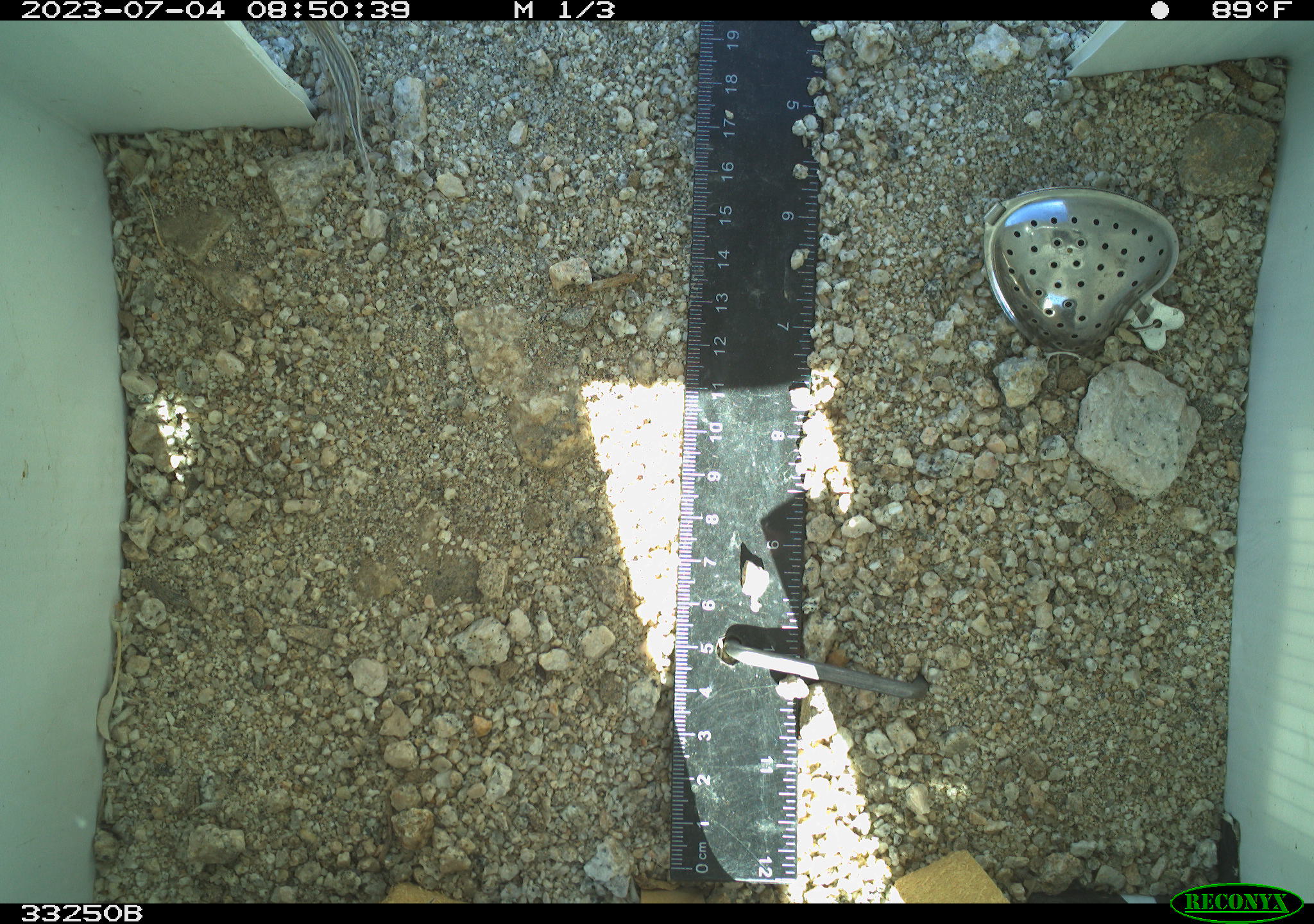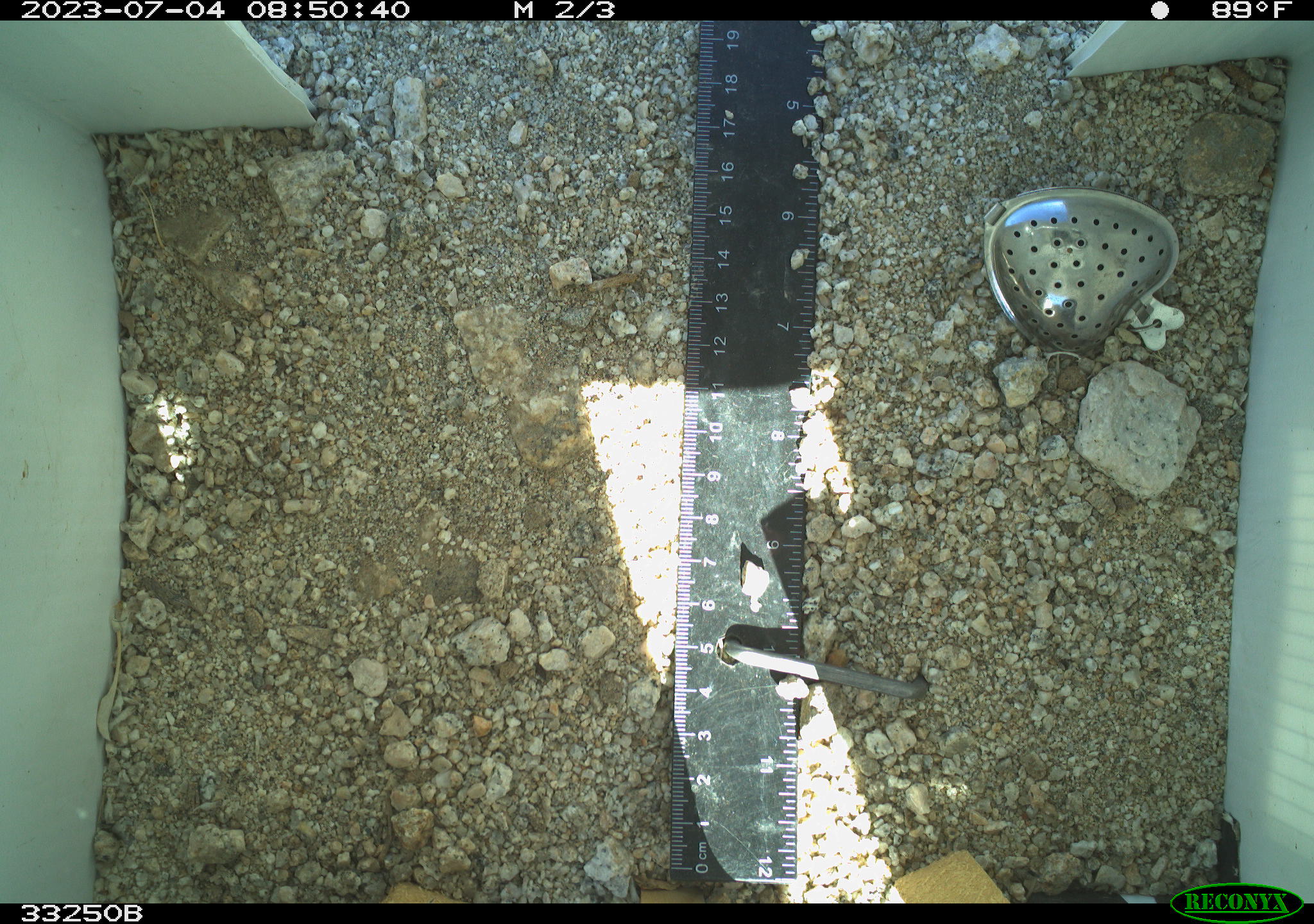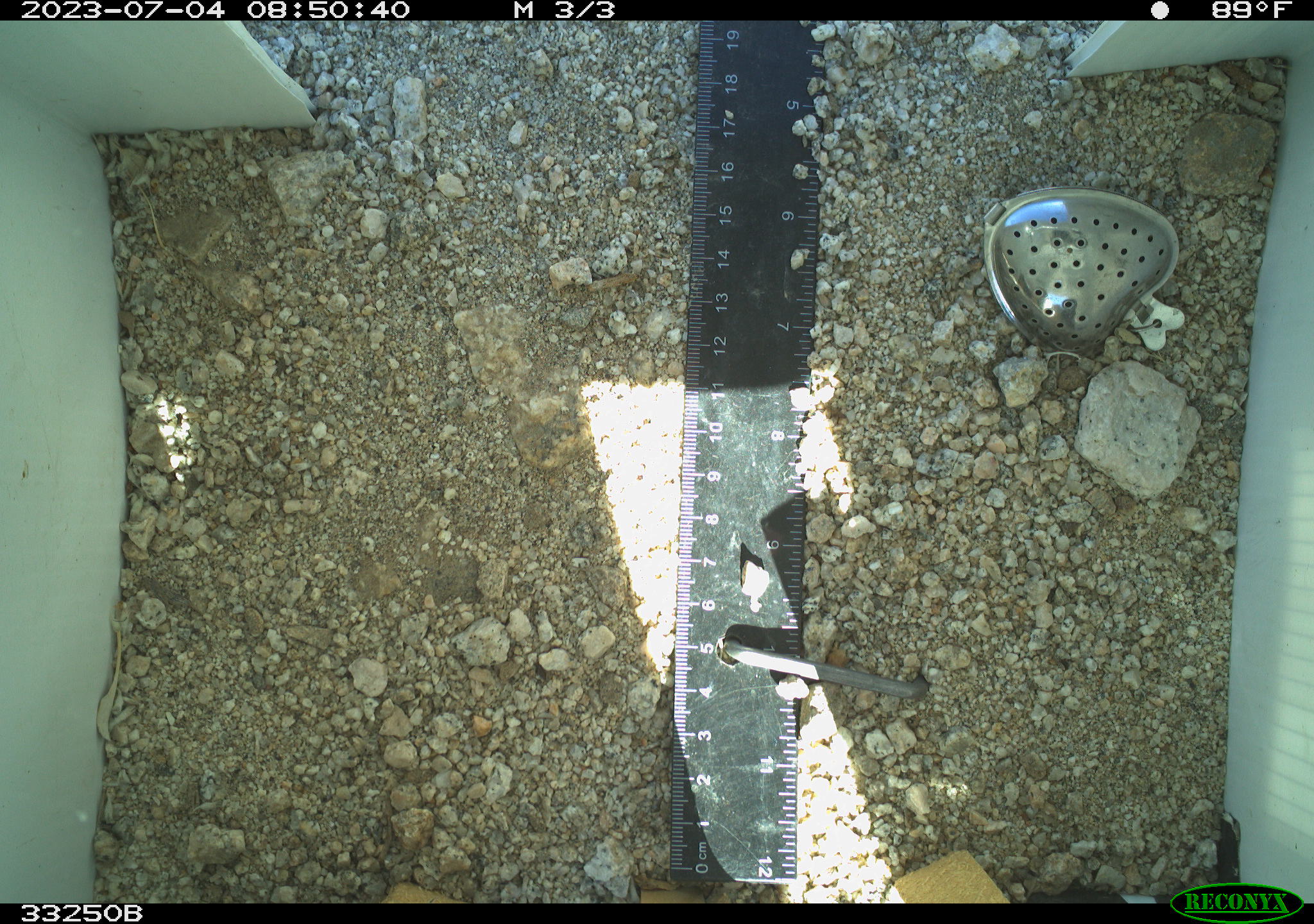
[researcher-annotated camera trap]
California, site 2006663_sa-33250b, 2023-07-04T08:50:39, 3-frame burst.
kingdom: Animalia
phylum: Chordata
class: Reptilia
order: Squamata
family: Phrynosomatidae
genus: Sceloporus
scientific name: Sceloporus graciosus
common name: common sagebrush lizard